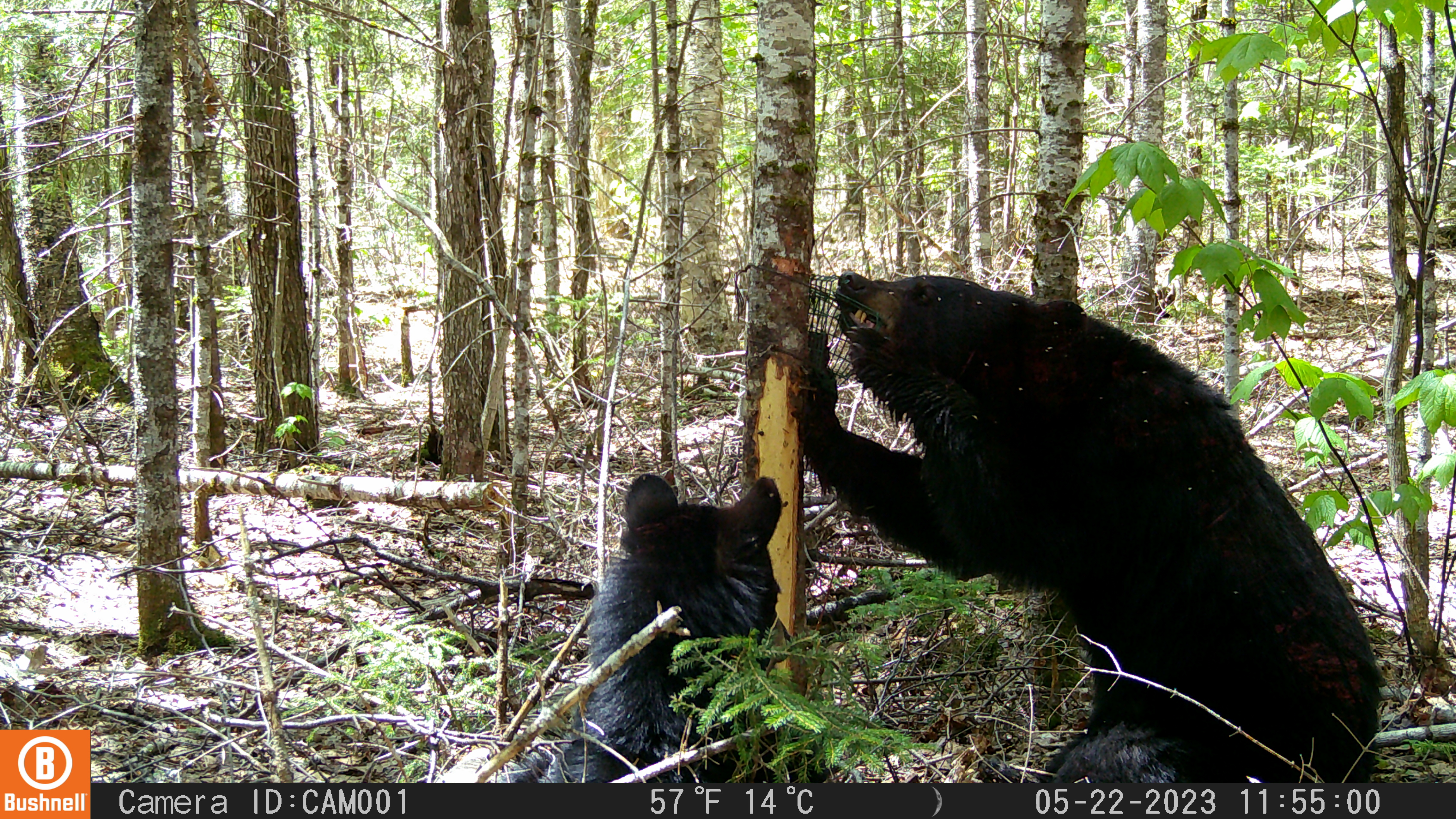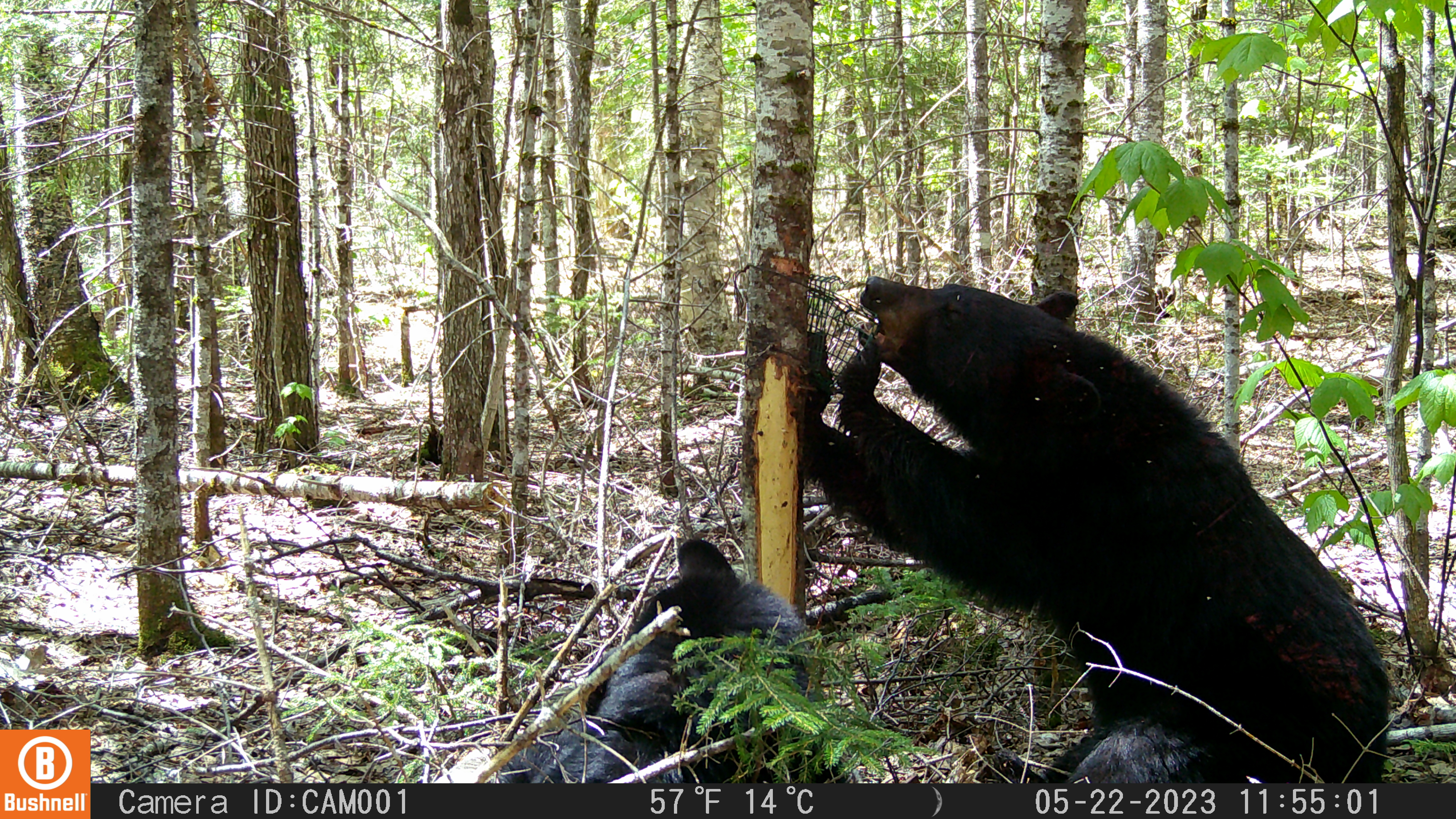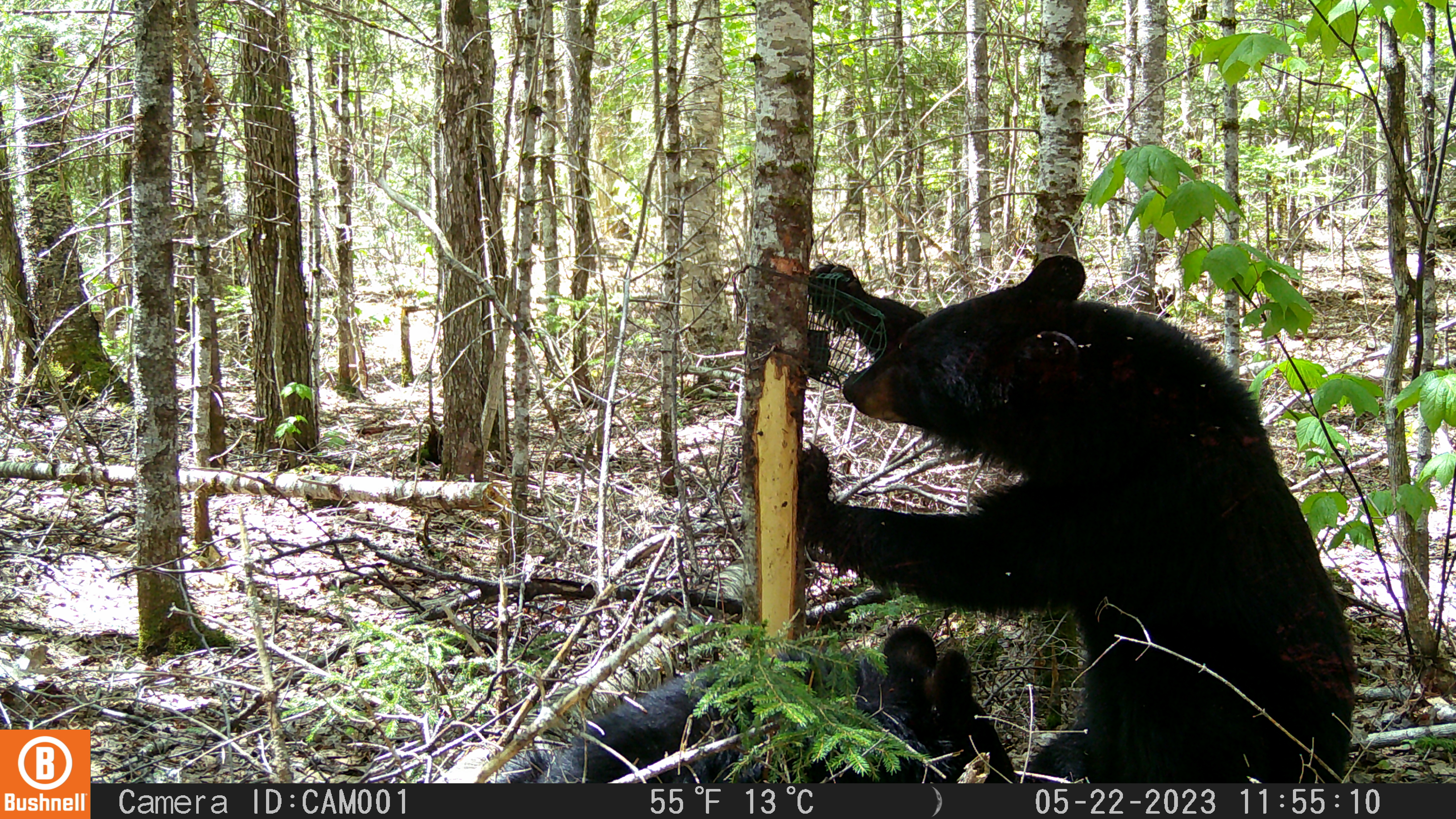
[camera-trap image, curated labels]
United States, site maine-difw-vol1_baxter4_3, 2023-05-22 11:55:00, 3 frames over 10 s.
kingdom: Animalia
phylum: Chordata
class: Mammalia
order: Carnivora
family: Ursidae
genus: Ursus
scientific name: Ursus americanus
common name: black bear